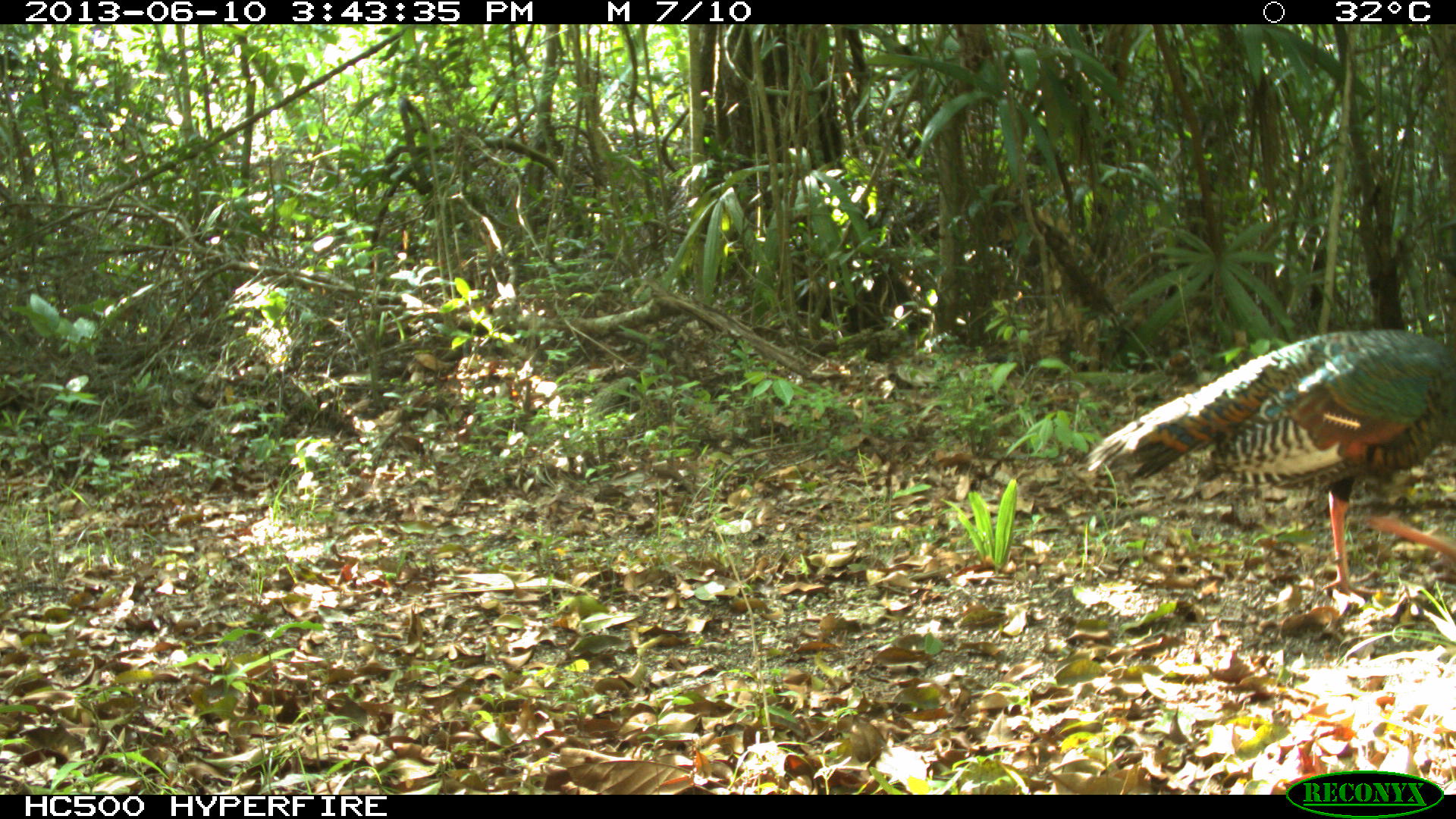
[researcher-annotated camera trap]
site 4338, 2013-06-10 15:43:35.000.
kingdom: Animalia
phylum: Chordata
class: Aves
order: Galliformes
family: Phasianidae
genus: Meleagris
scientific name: Meleagris ocellata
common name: ocellated turkey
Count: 1.